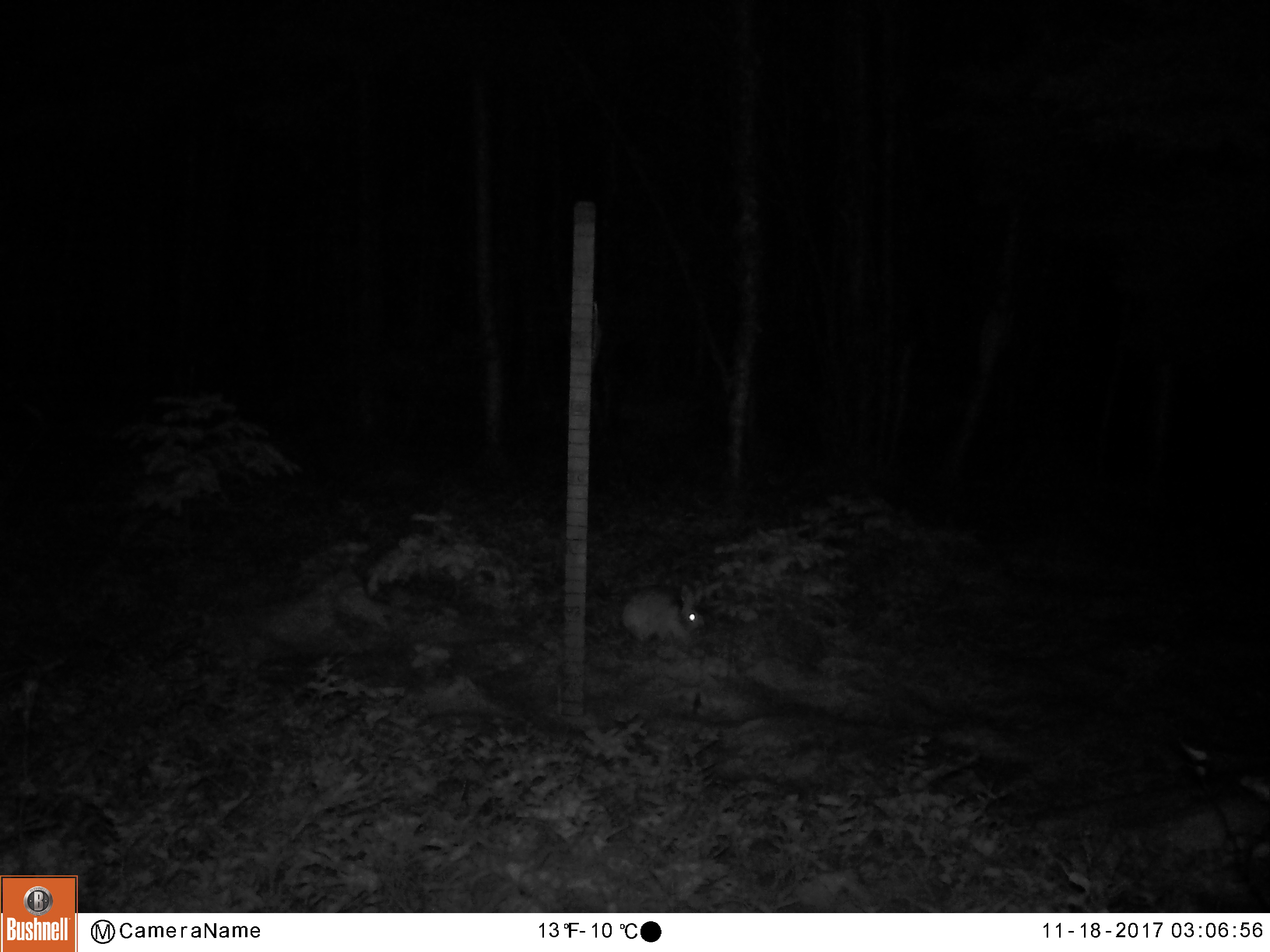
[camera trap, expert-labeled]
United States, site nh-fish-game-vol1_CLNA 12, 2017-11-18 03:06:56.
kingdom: Animalia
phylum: Chordata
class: Mammalia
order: Lagomorpha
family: Leporidae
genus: Lepus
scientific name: Lepus americanus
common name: snowshoe hare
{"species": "snowshoe hare (Lepus americanus)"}